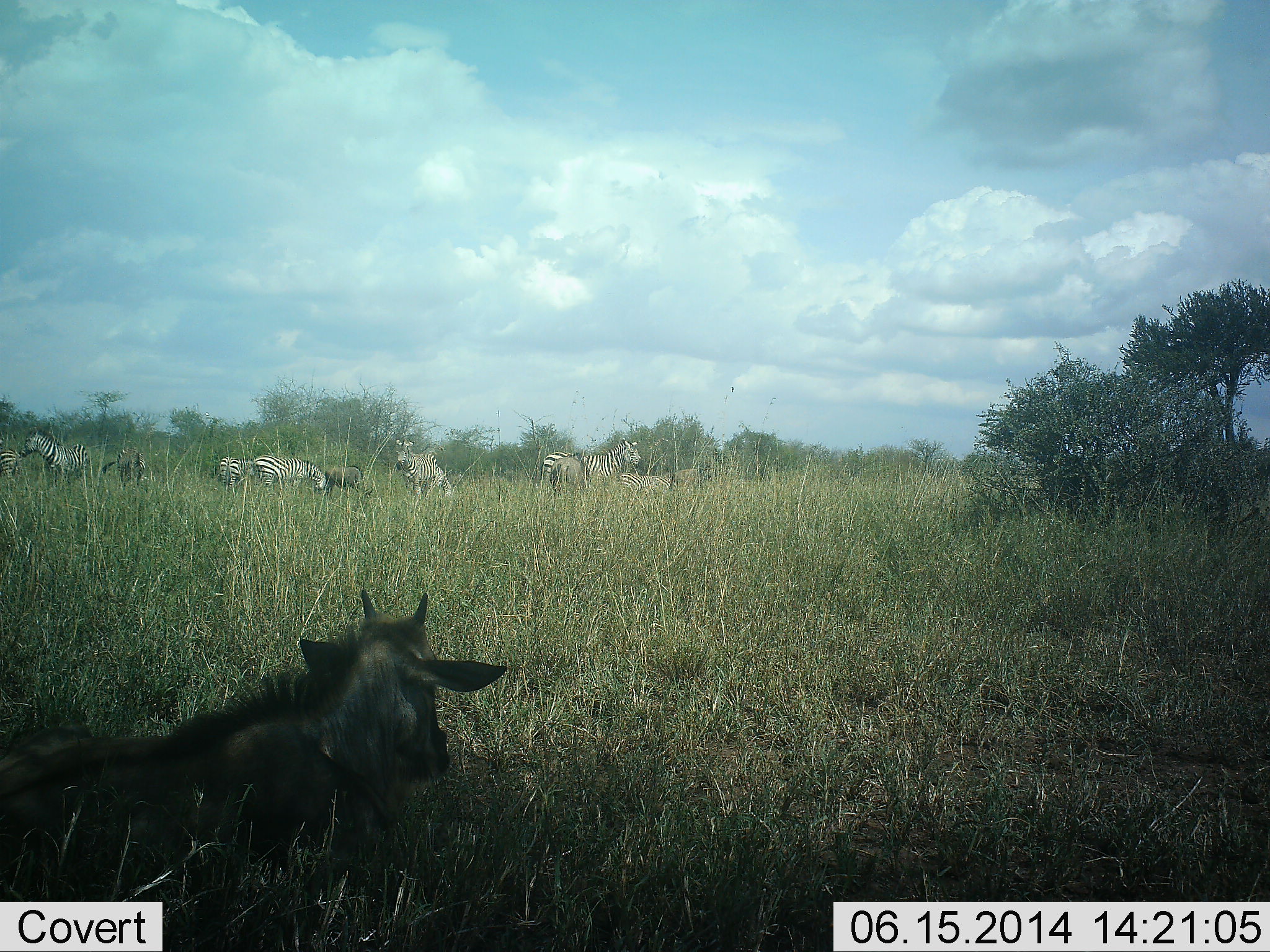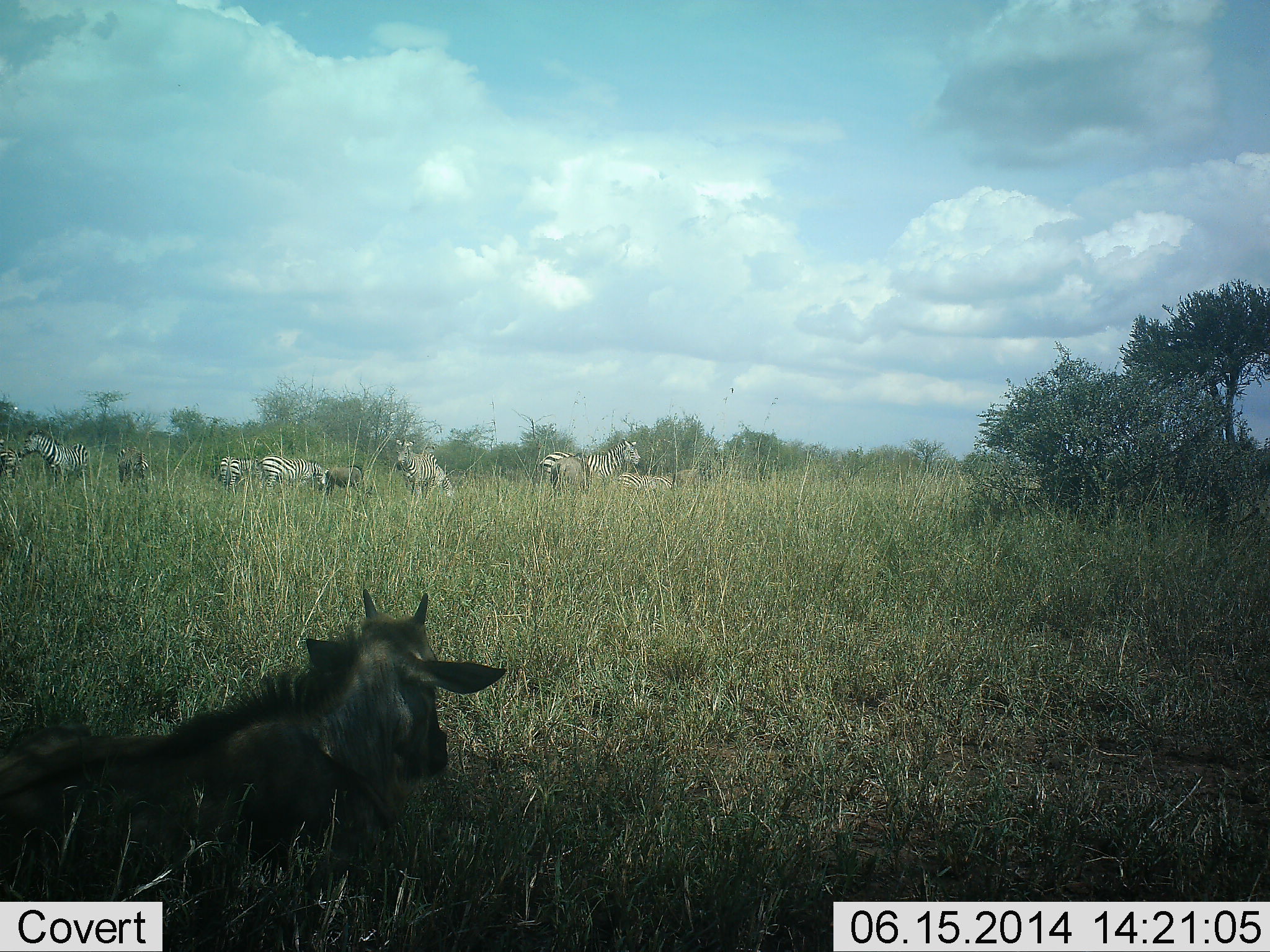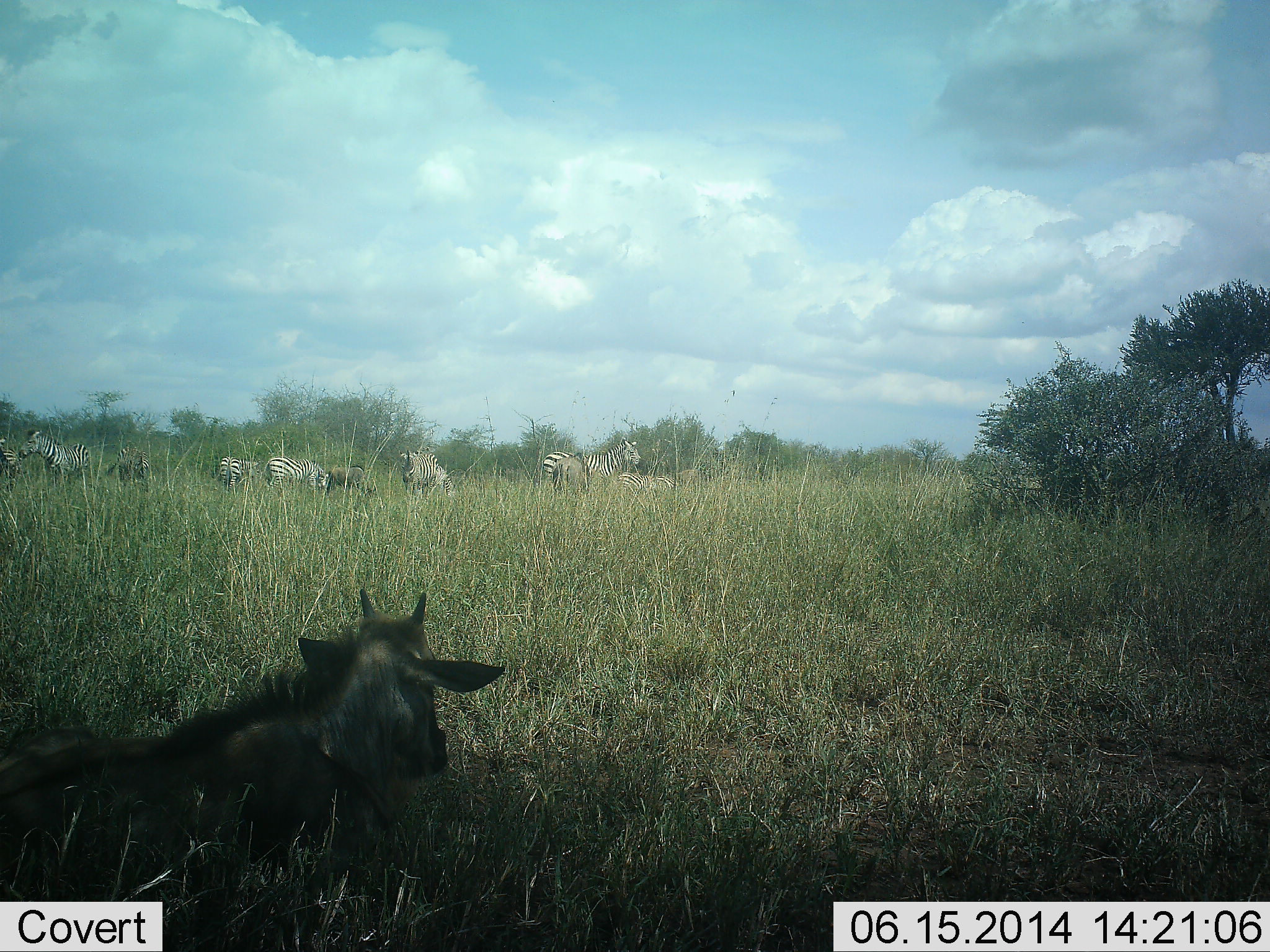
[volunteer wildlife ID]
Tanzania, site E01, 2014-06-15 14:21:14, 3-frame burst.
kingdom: Animalia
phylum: Chordata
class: Mammalia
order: Artiodactyla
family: Bovidae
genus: Connochaetes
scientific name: Connochaetes taurinus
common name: blue wildebeest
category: wildebeest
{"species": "wildebeest (blue wildebeest) (Connochaetes taurinus)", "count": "1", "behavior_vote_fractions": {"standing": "9%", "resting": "100%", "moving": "0%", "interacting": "0%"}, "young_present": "36%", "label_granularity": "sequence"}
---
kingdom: Animalia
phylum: Chordata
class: Mammalia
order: Perissodactyla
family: Equidae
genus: Equus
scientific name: Equus quagga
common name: plains zebra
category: zebra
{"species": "zebra (plains zebra) (Equus quagga)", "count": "7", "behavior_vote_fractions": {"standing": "85%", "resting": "0%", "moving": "15%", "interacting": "0%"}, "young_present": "0%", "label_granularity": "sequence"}